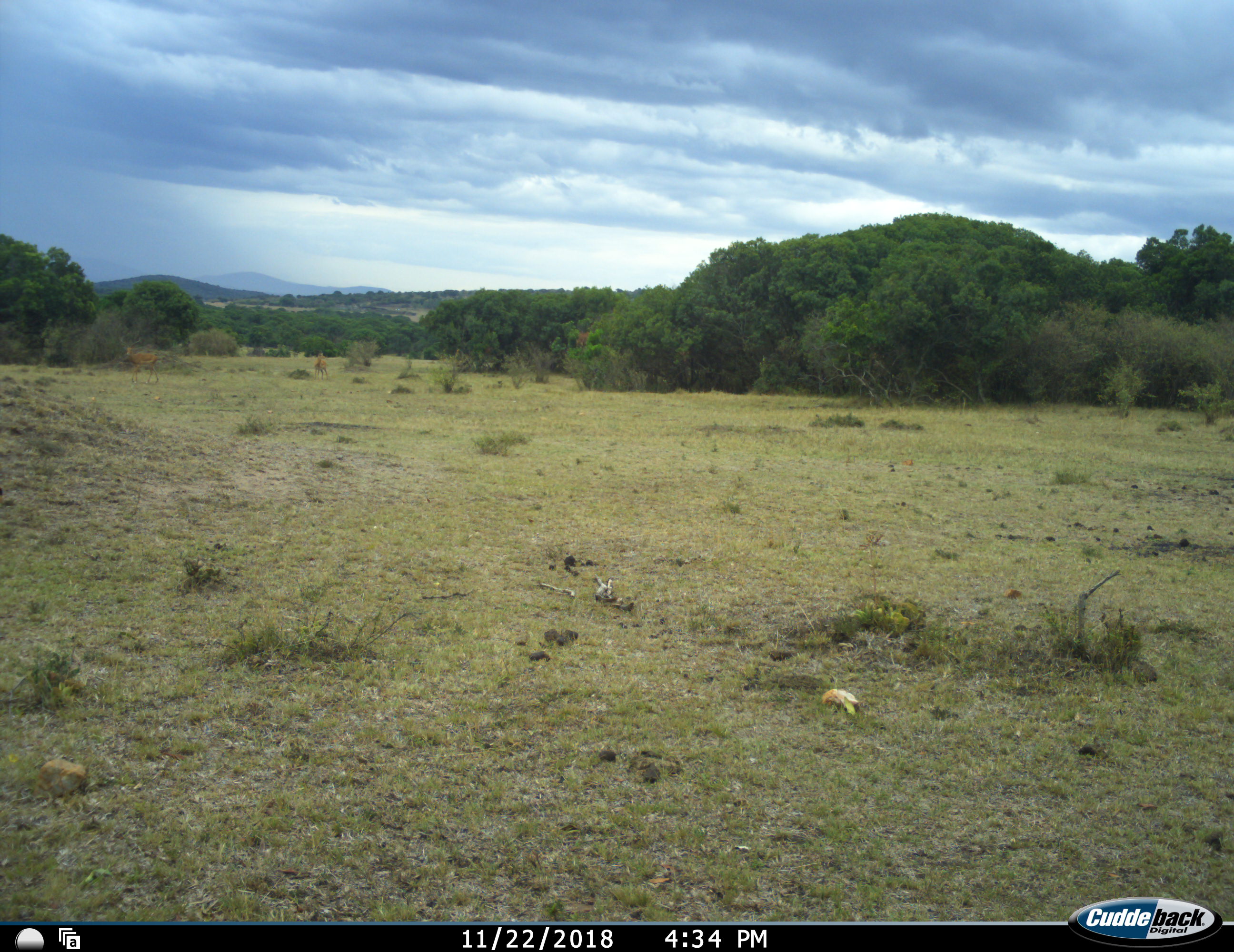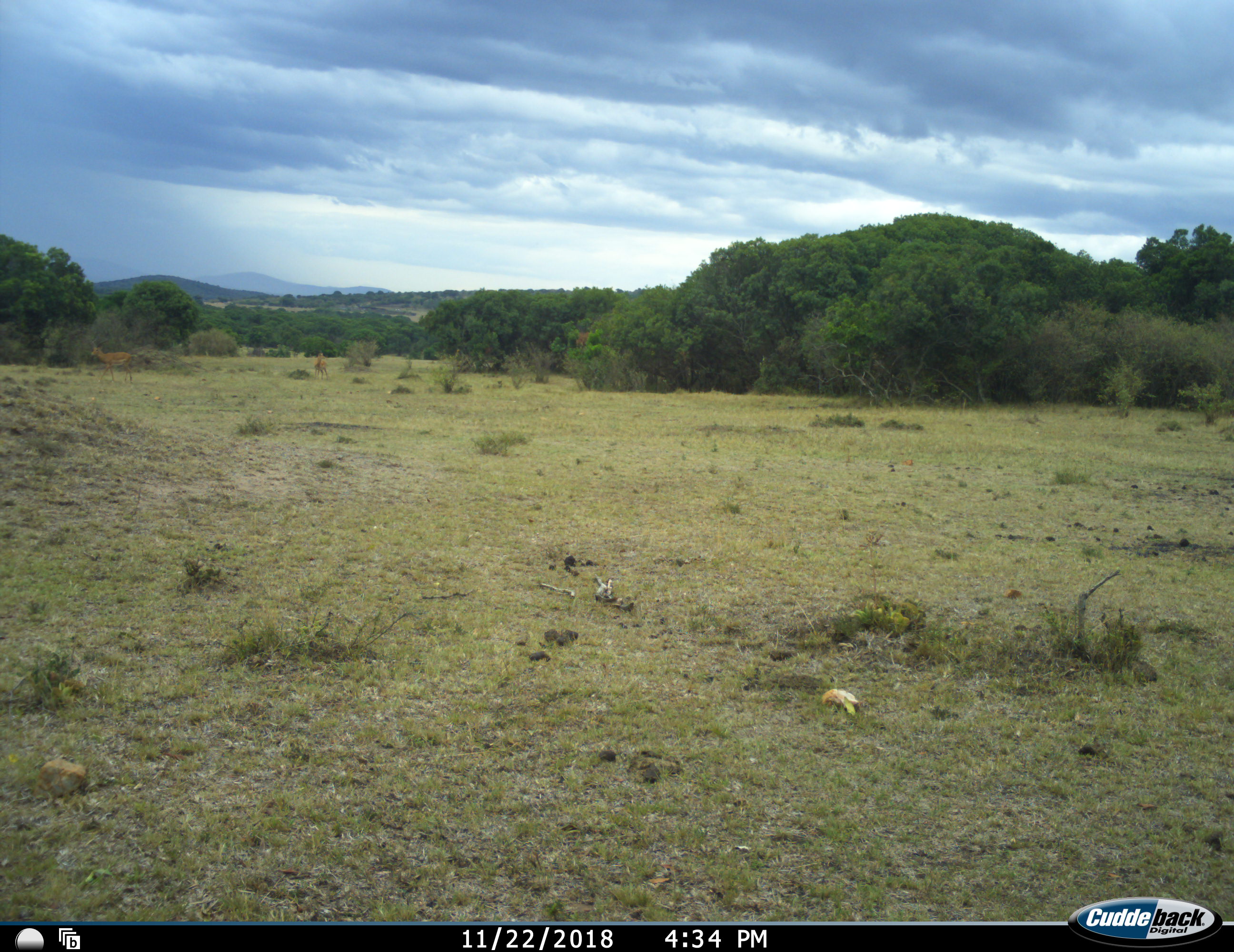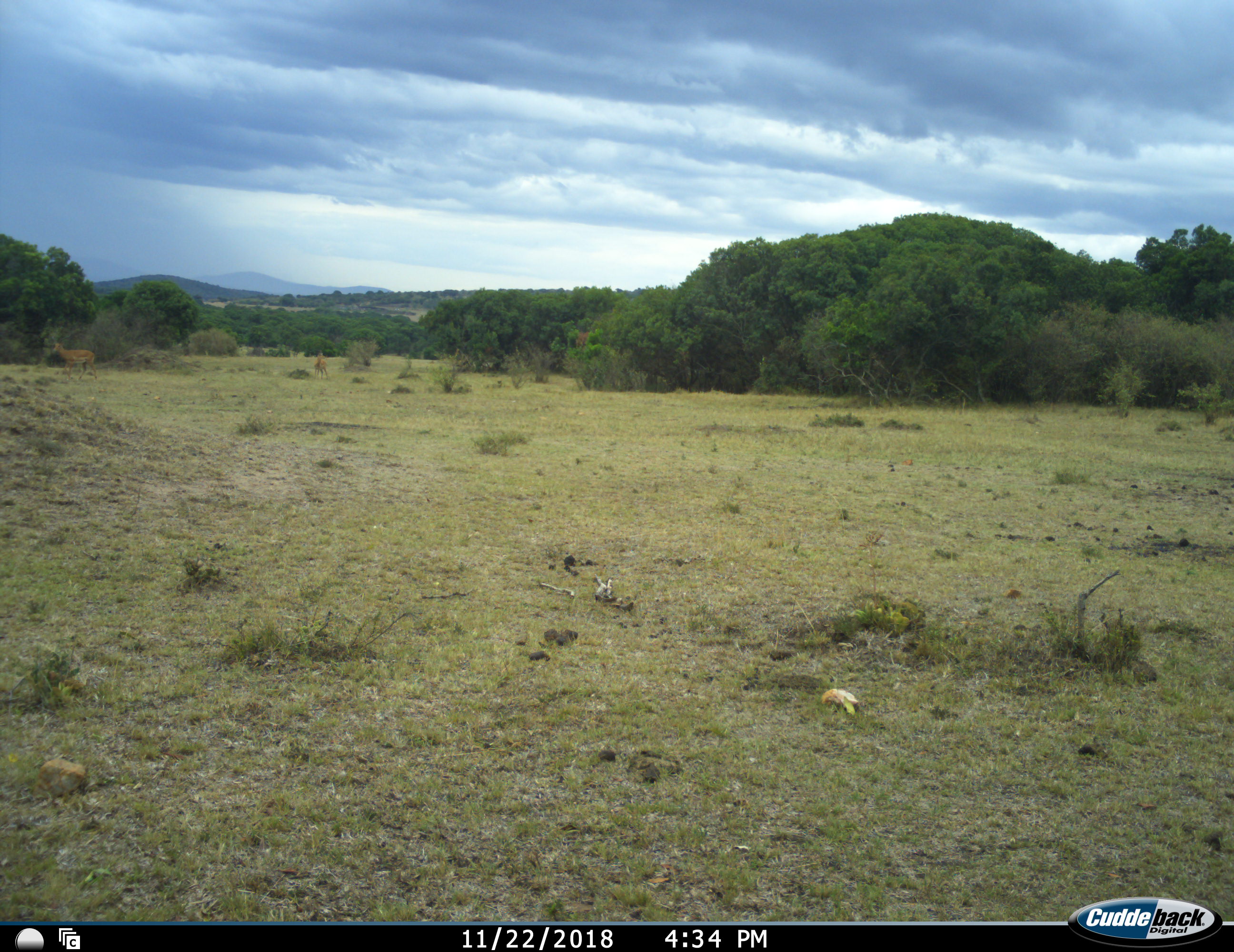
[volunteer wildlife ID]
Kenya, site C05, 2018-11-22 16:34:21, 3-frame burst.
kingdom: Animalia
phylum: Chordata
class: Mammalia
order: Artiodactyla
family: Bovidae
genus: Aepyceros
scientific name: Aepyceros melampus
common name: impala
Impala (Aepyceros melampus), count 1. Behavior (volunteer vote fractions): standing 20%, resting 0%, moving 100%, interacting 0%. Young present (vote fraction): 0%. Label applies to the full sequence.